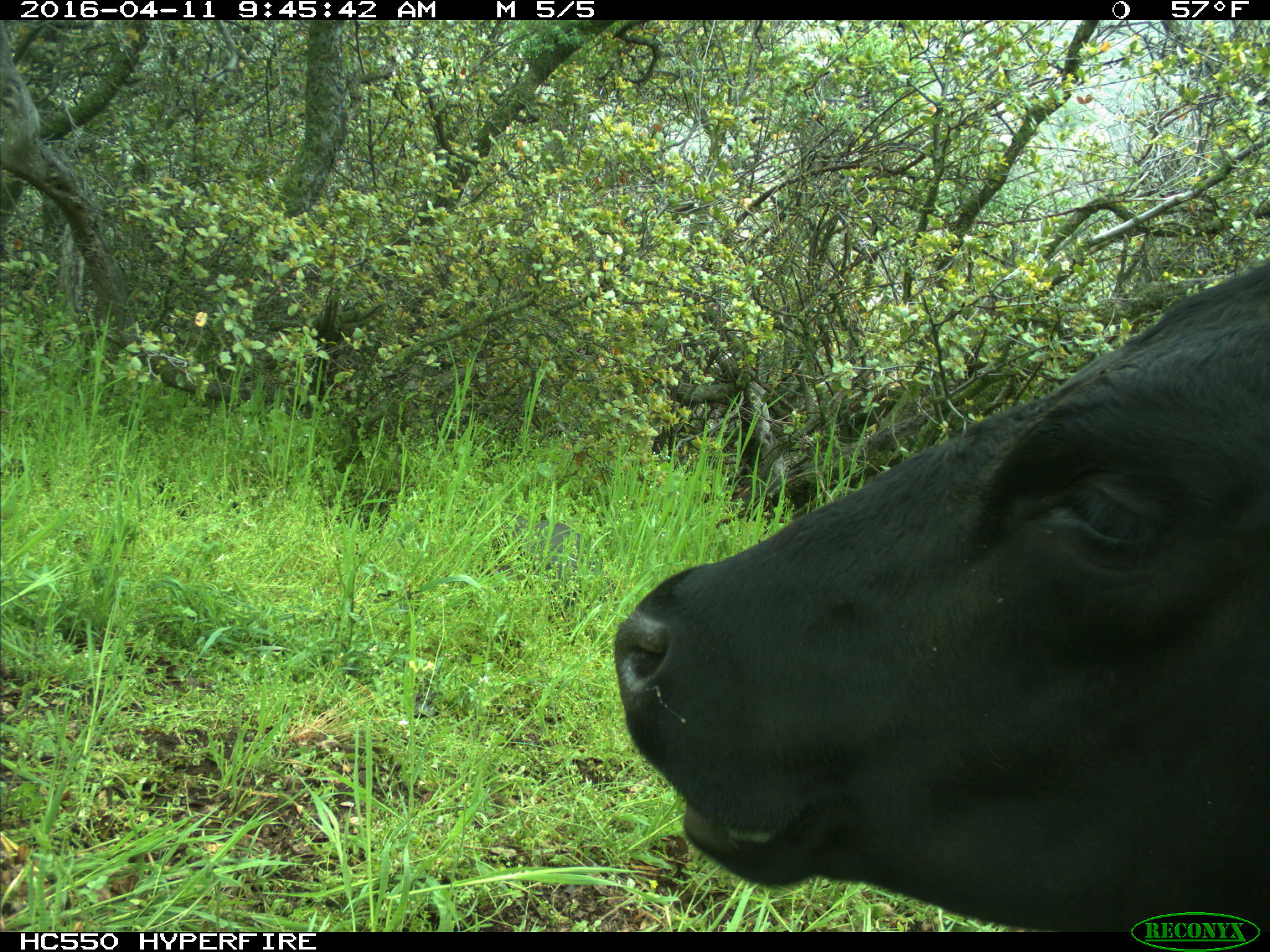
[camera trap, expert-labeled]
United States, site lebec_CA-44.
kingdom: Animalia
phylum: Chordata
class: Mammalia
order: Artiodactyla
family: Bovidae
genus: Bos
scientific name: Bos taurus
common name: domestic cow